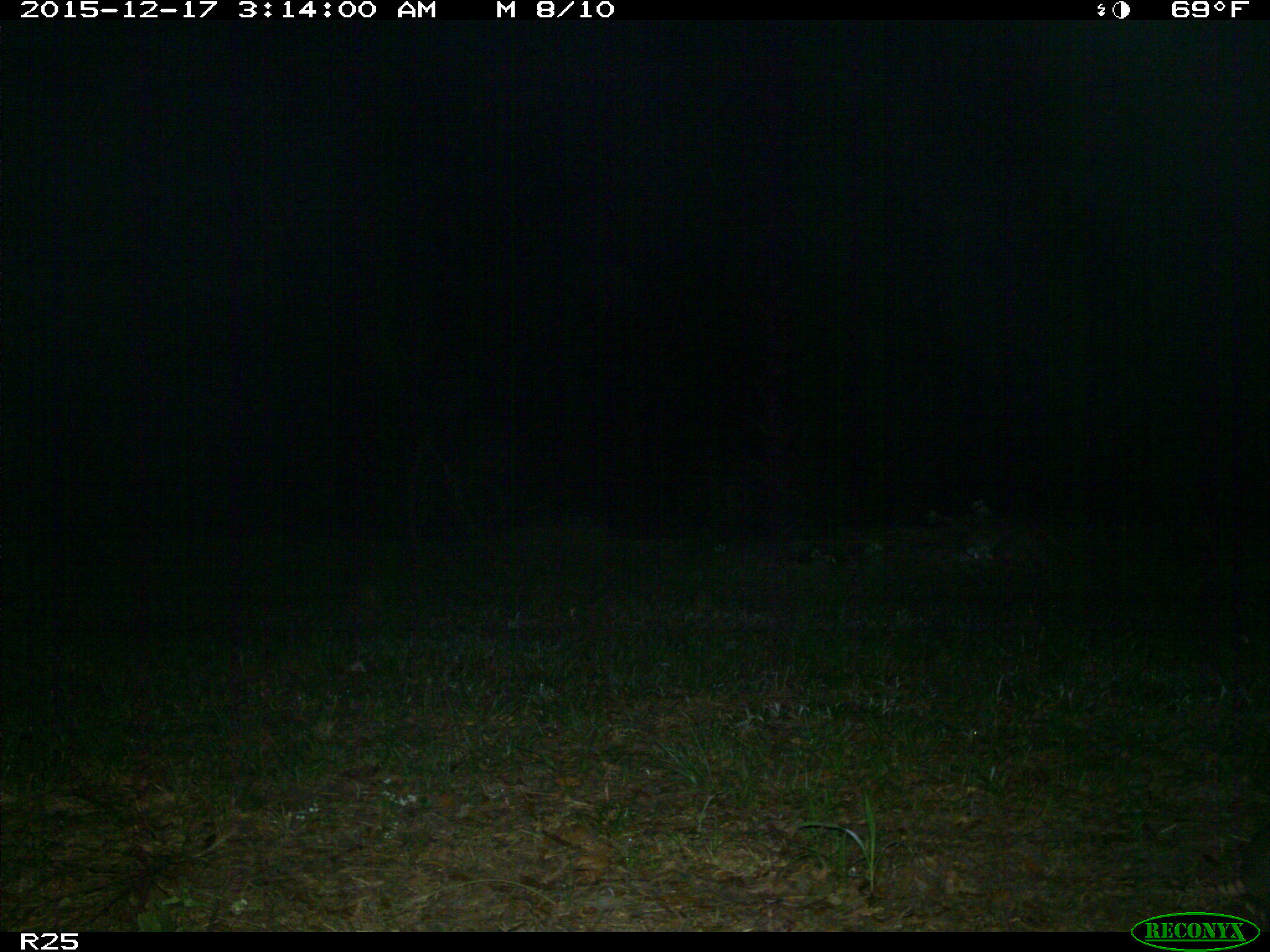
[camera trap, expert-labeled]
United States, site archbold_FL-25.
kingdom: Animalia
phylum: Chordata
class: Mammalia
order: Cingulata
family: Dasypodidae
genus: Dasypus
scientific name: Dasypus novemcinctus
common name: nine-banded armadillo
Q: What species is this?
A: Dasypus novemcinctus (nine-banded armadillo).